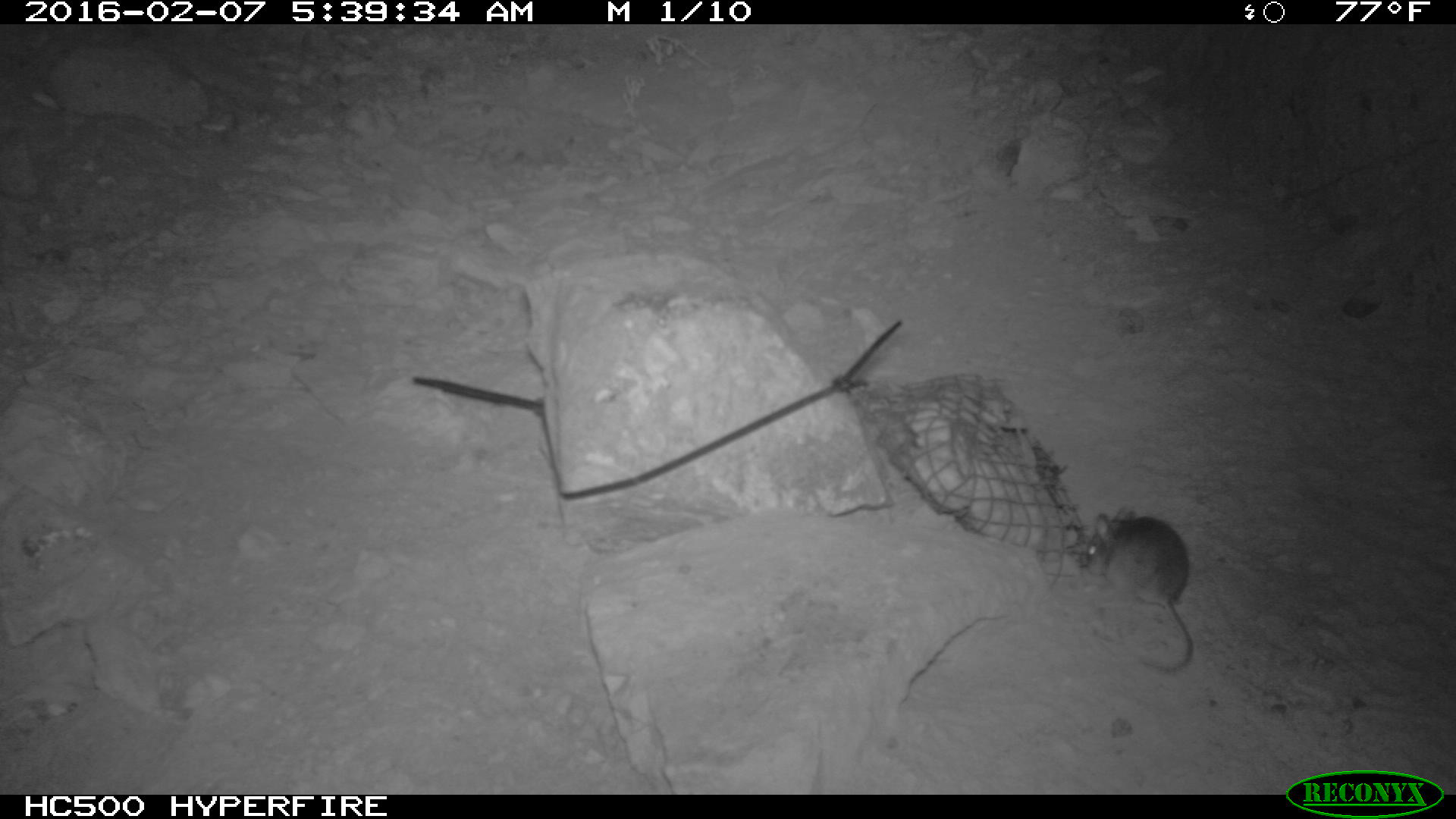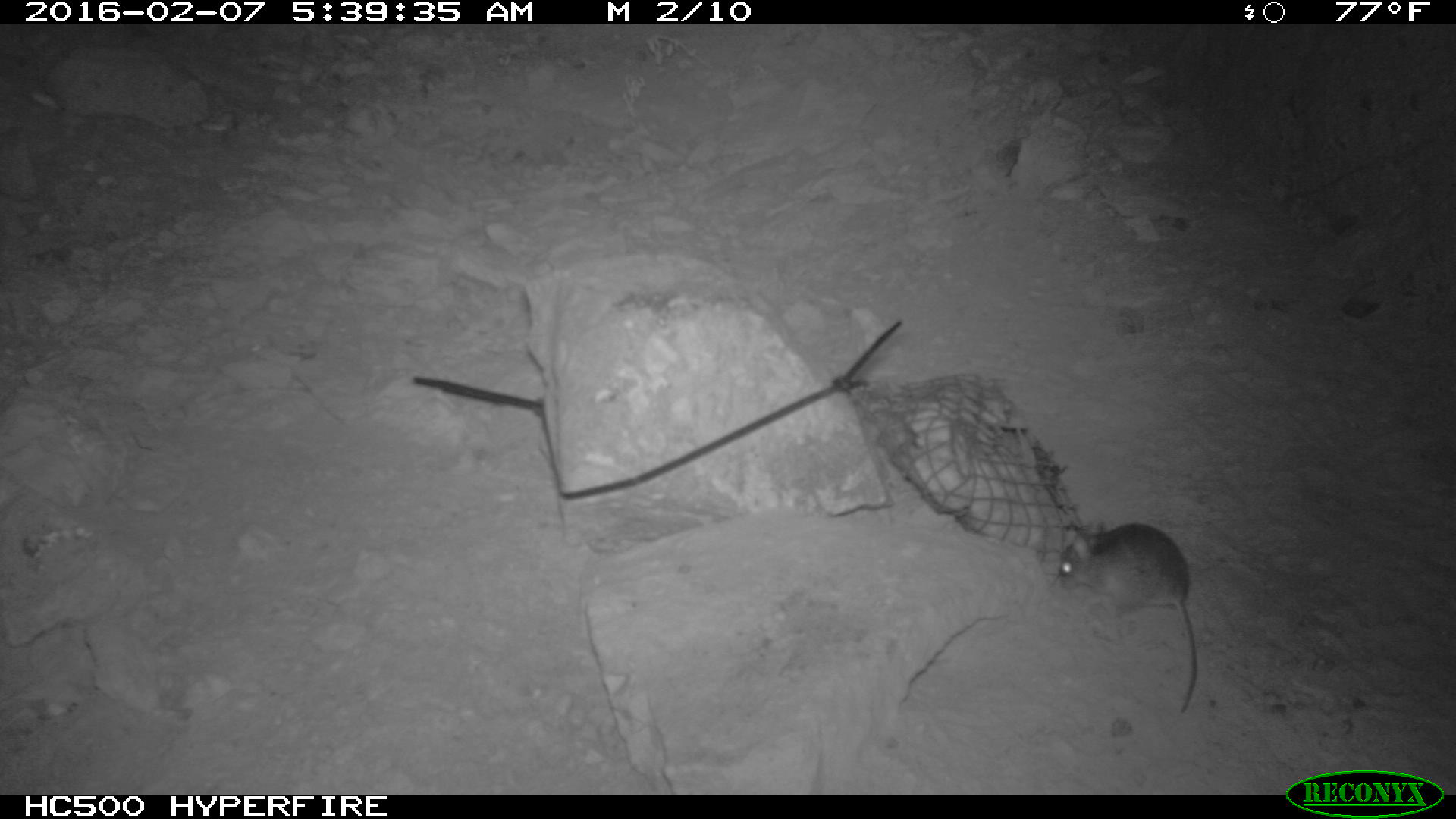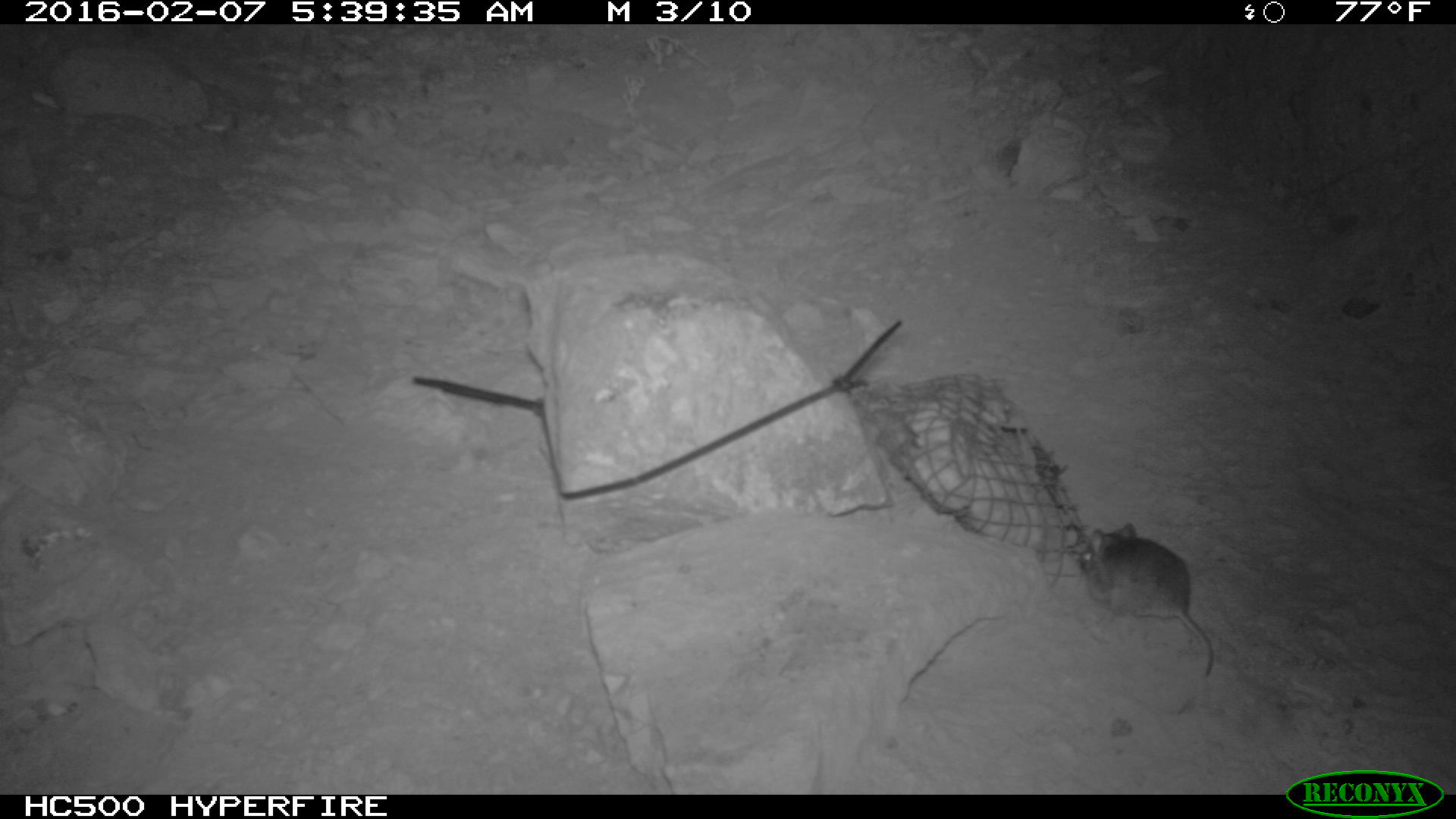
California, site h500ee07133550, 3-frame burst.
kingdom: Animalia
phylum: Chordata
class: Mammalia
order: Rodentia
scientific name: Rodentia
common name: rodent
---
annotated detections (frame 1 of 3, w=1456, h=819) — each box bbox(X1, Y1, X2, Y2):
rodent: bbox(1084, 505, 1192, 672)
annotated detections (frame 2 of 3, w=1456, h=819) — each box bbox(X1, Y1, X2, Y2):
rodent: bbox(1058, 522, 1197, 711)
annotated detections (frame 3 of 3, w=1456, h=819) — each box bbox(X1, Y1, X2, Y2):
rodent: bbox(1077, 522, 1213, 676)